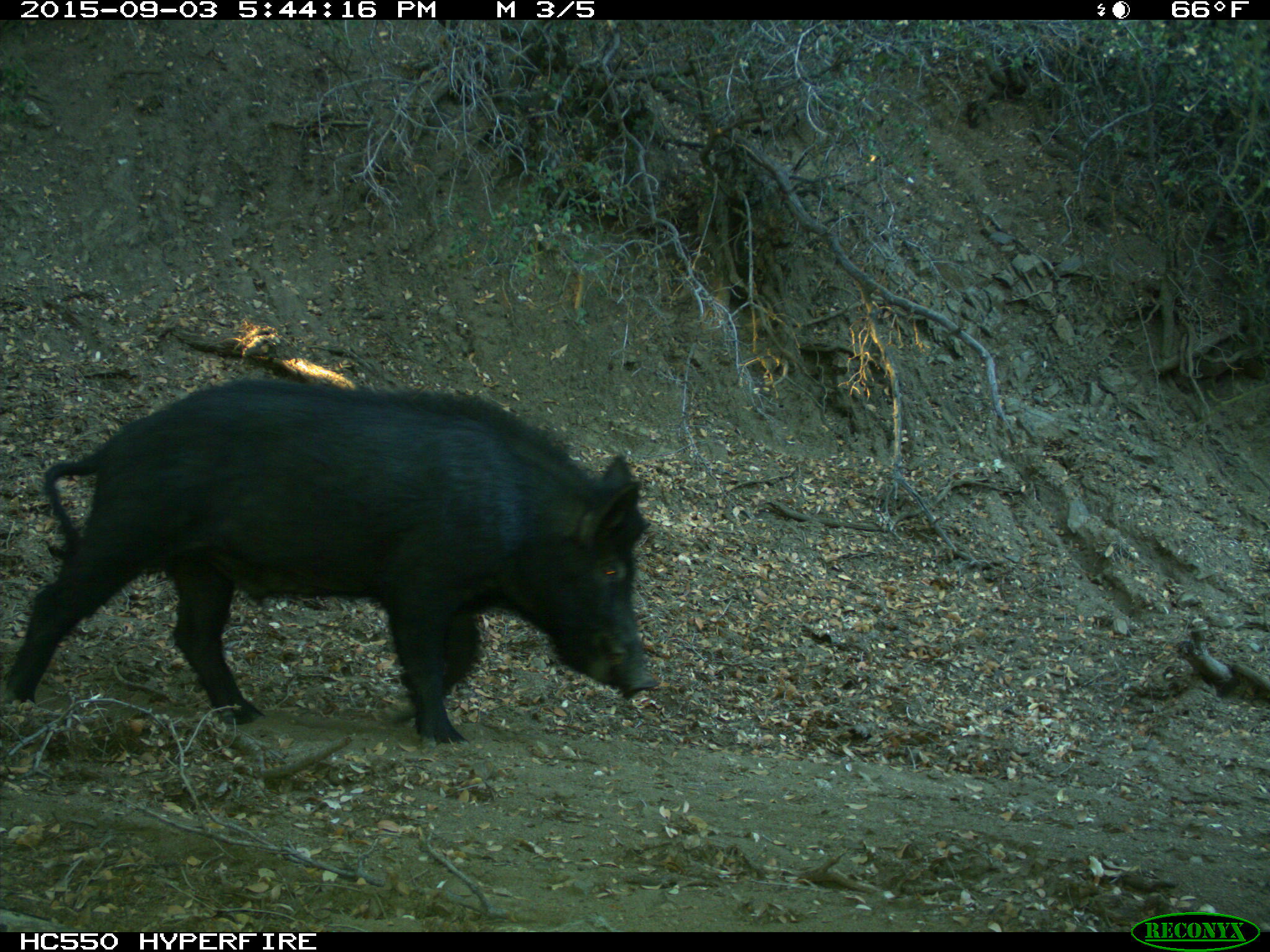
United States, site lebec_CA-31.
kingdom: Animalia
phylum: Chordata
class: Mammalia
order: Artiodactyla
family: Suidae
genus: Sus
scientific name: Sus scrofa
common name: wild boar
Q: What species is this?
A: Sus scrofa (wild boar).